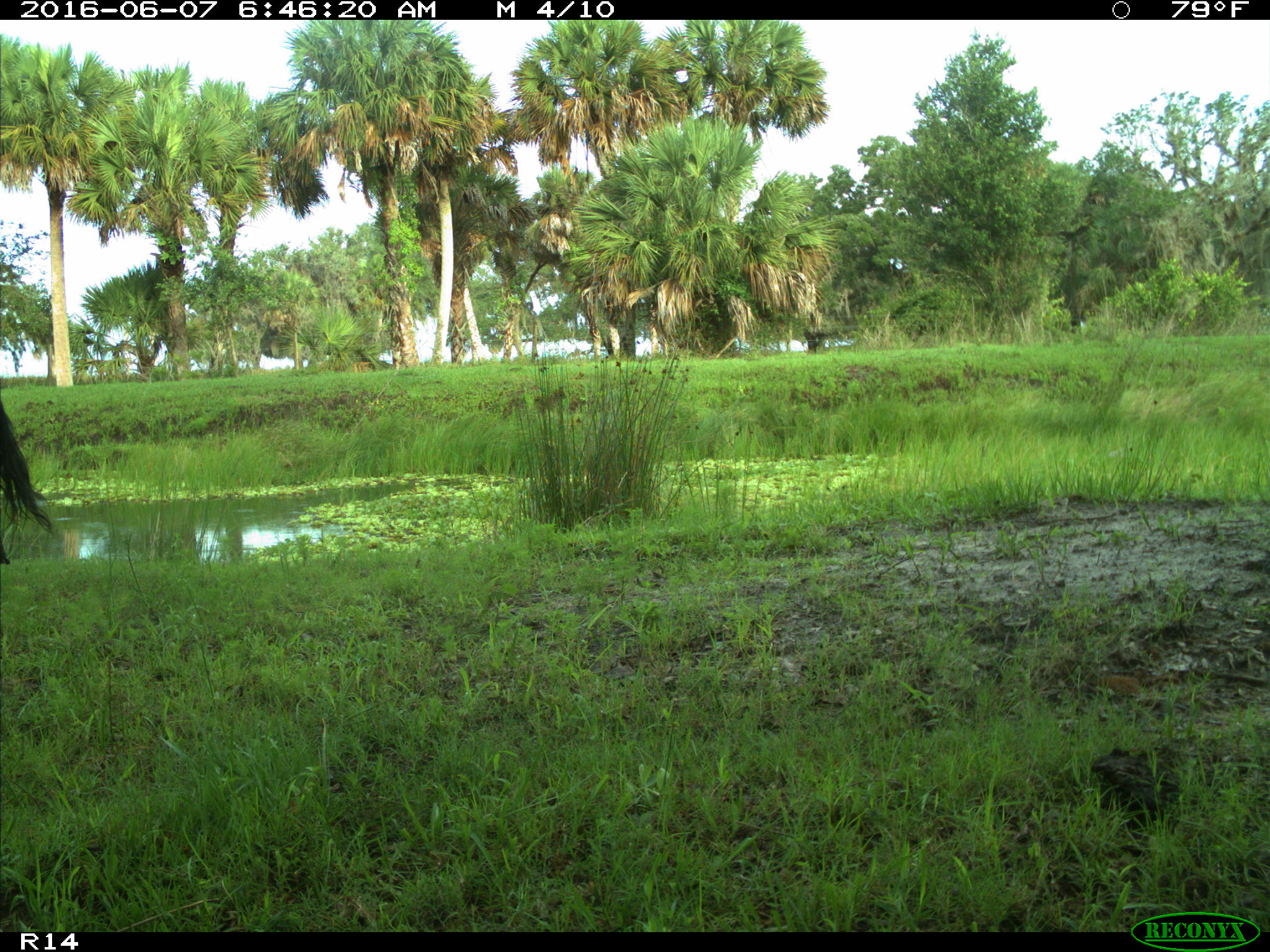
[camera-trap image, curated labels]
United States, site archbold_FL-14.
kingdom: Animalia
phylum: Chordata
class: Mammalia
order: Artiodactyla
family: Bovidae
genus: Bos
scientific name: Bos taurus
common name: domestic cow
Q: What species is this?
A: Bos taurus (domestic cow).